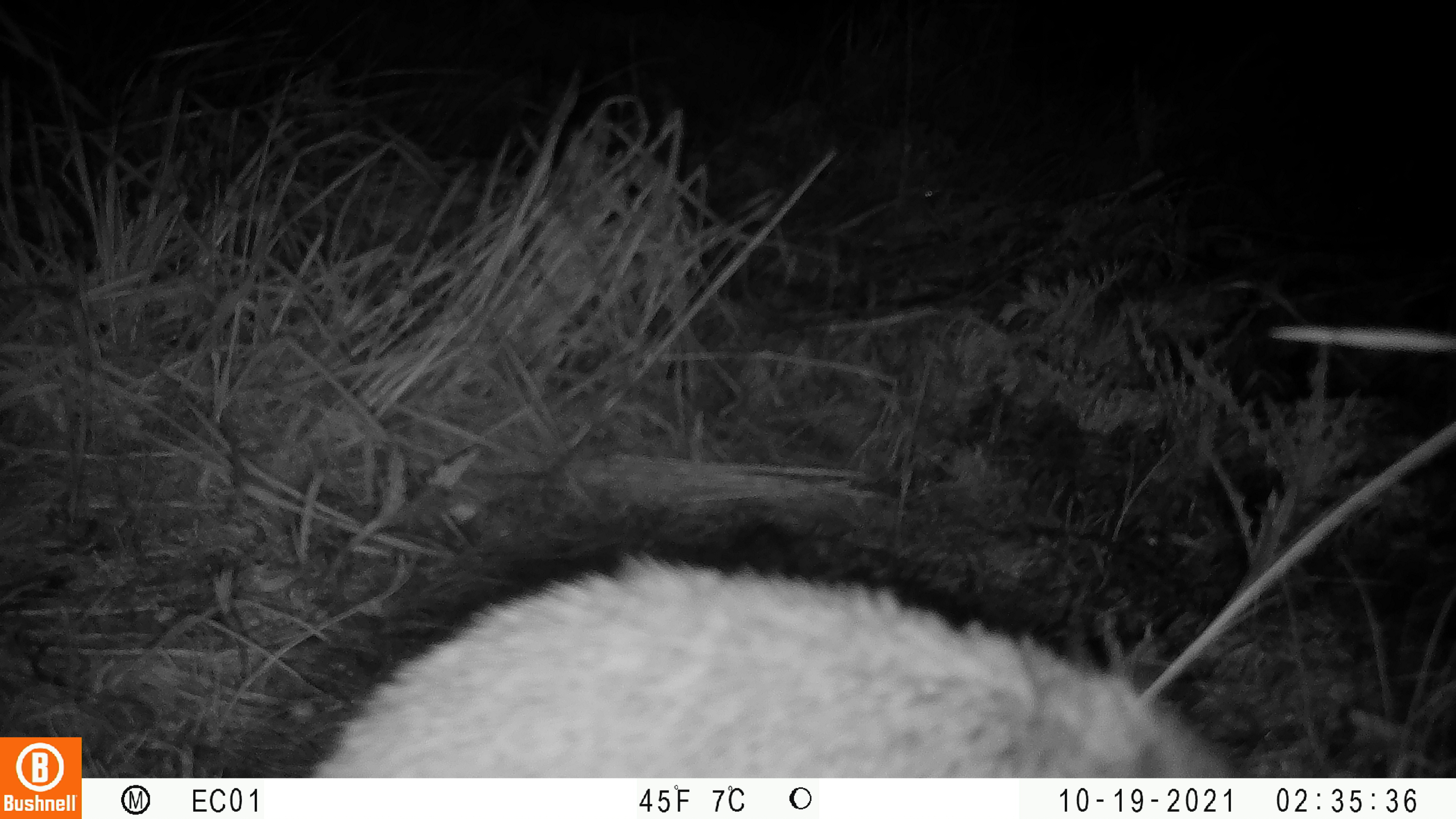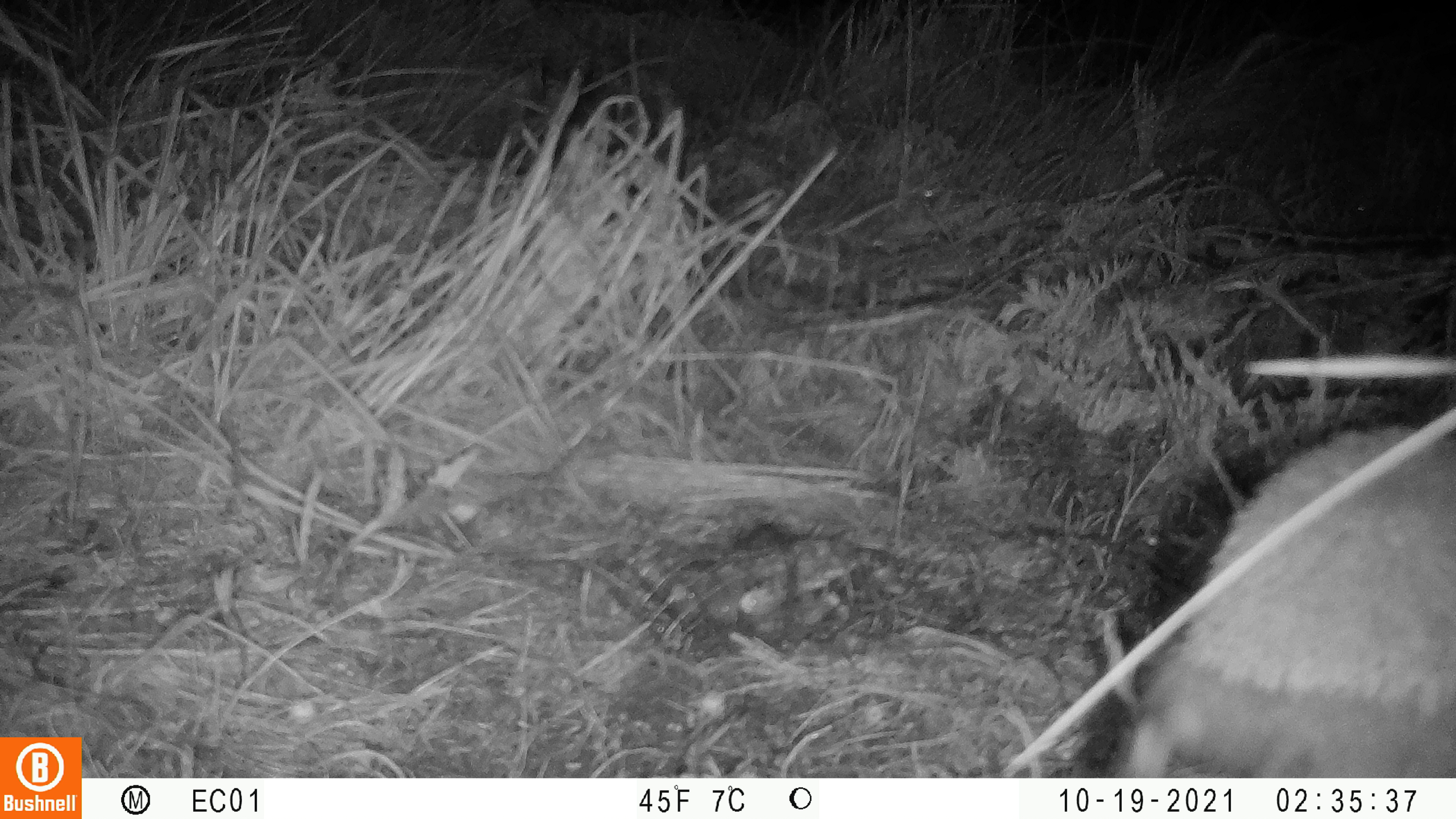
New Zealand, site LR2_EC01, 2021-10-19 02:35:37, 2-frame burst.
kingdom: Animalia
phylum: Chordata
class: Mammalia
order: Eulipotyphla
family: Erinaceidae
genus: Erinaceus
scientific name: Erinaceus europaeus europaeus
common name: european hedgehog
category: hedgehog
Hedgehog (european hedgehog) (Erinaceus europaeus europaeus).